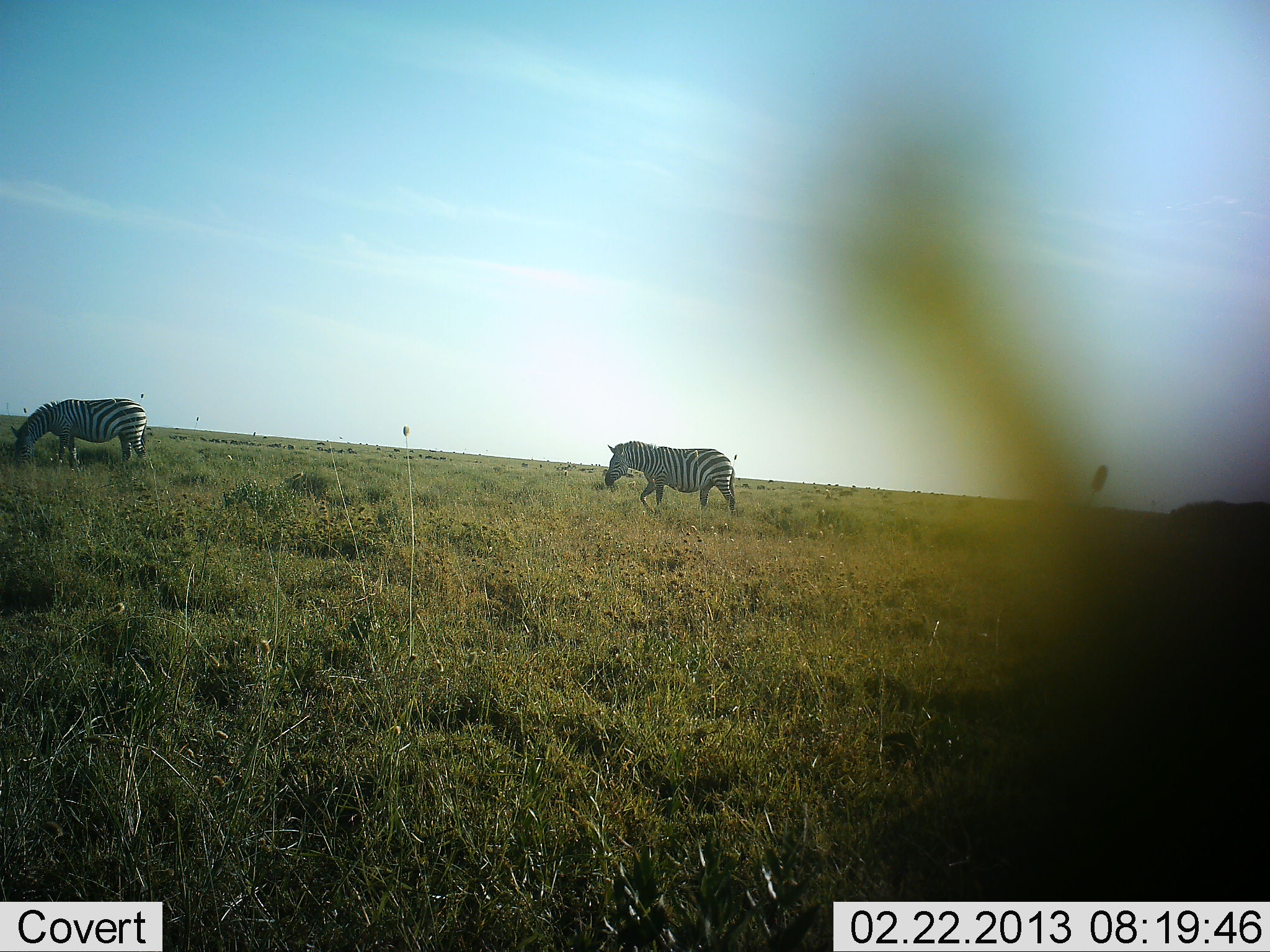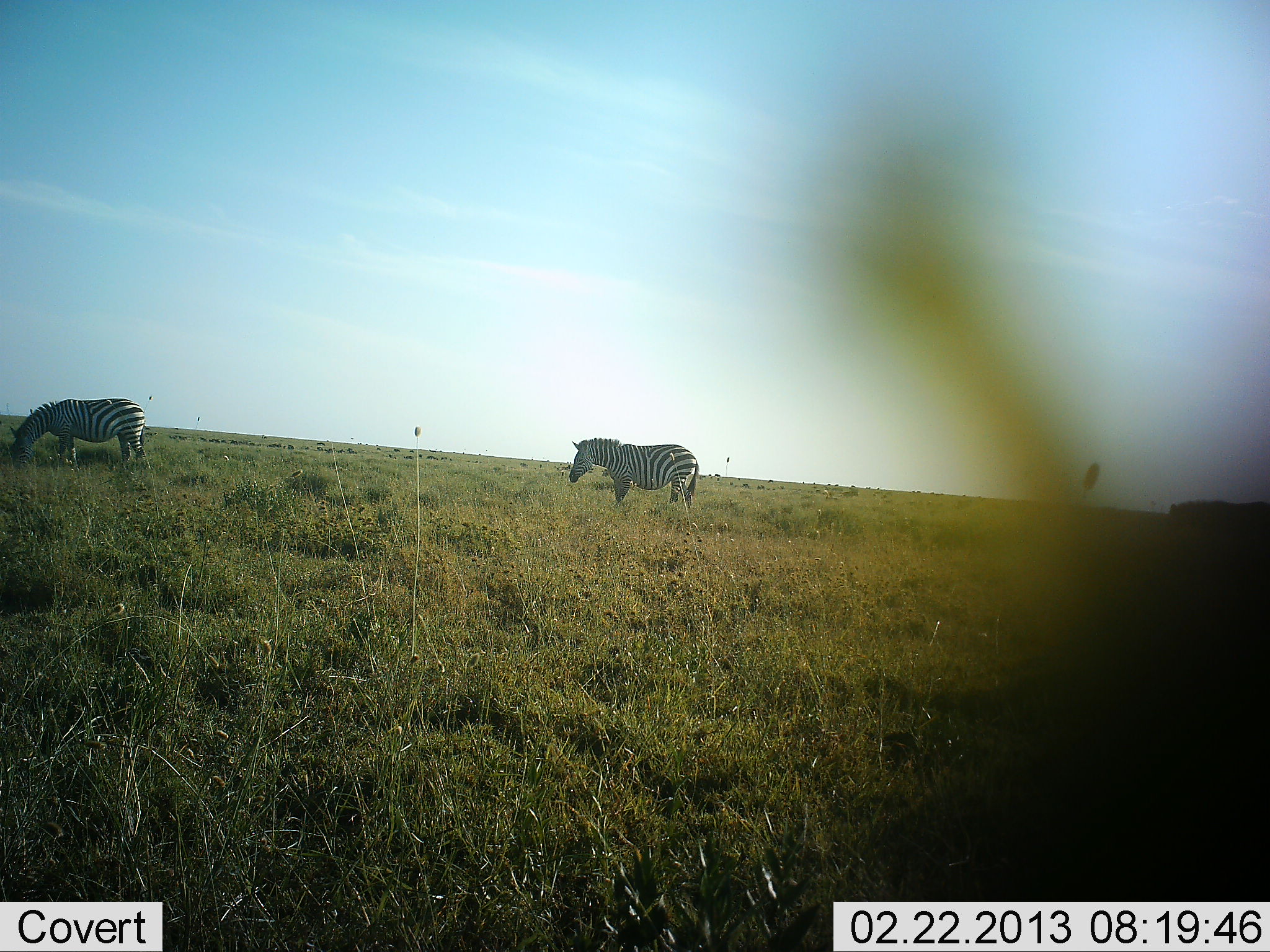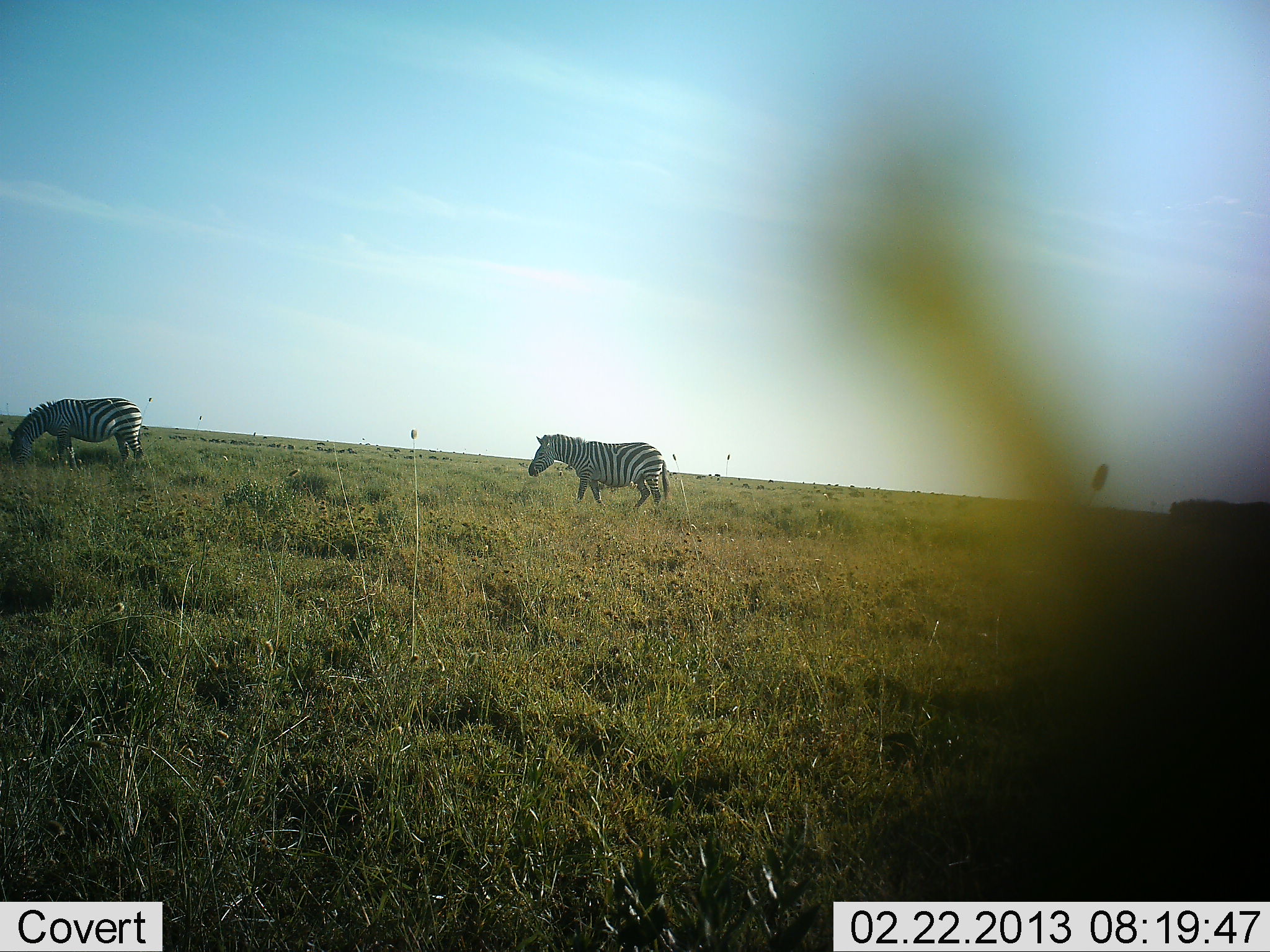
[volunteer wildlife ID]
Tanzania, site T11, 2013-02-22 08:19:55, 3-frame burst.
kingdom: Animalia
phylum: Chordata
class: Mammalia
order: Perissodactyla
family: Equidae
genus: Equus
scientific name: Equus quagga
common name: plains zebra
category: zebra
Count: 2.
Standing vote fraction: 31%.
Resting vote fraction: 0%.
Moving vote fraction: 71%.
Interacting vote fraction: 0%.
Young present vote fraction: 0%.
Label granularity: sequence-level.